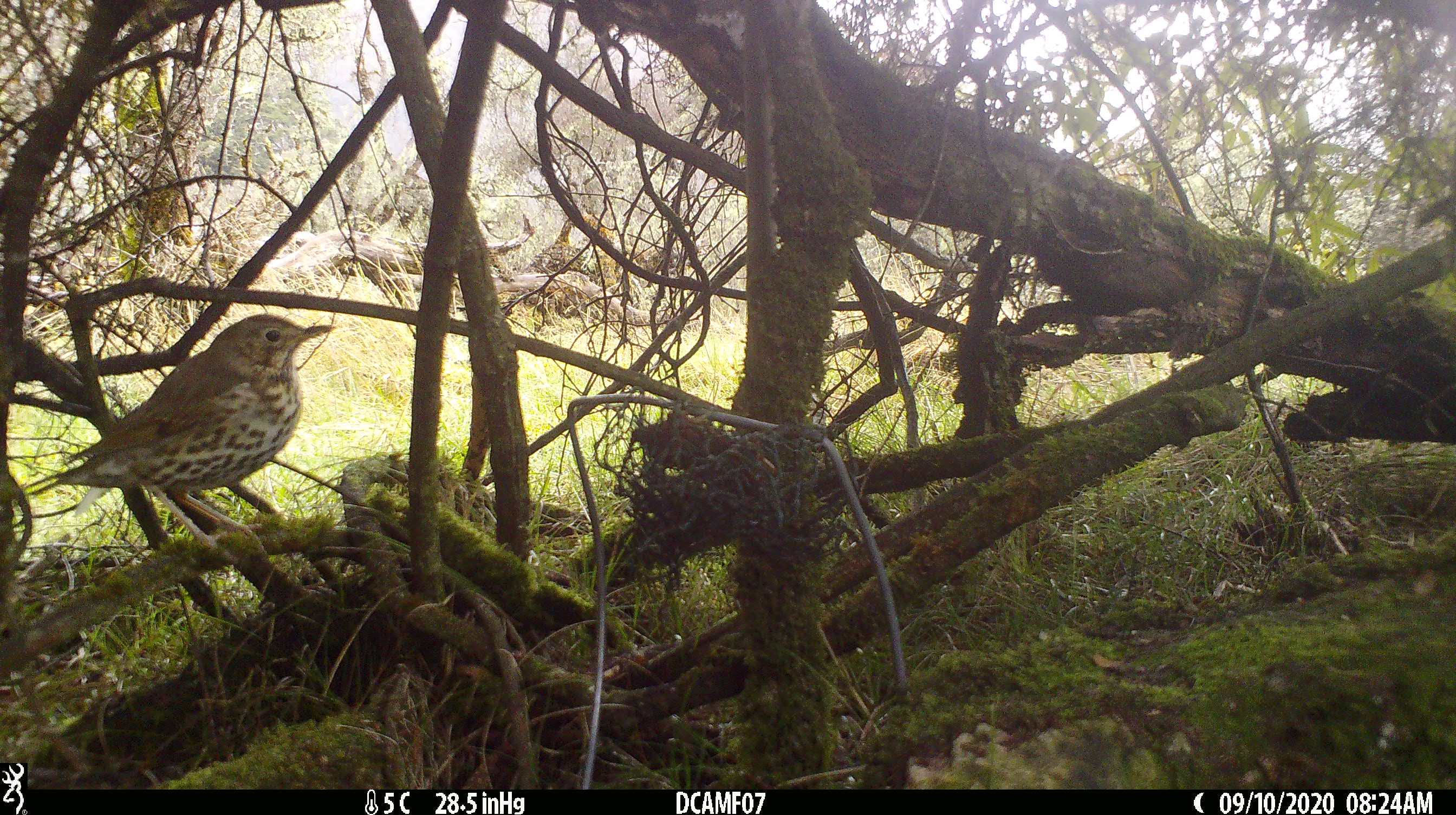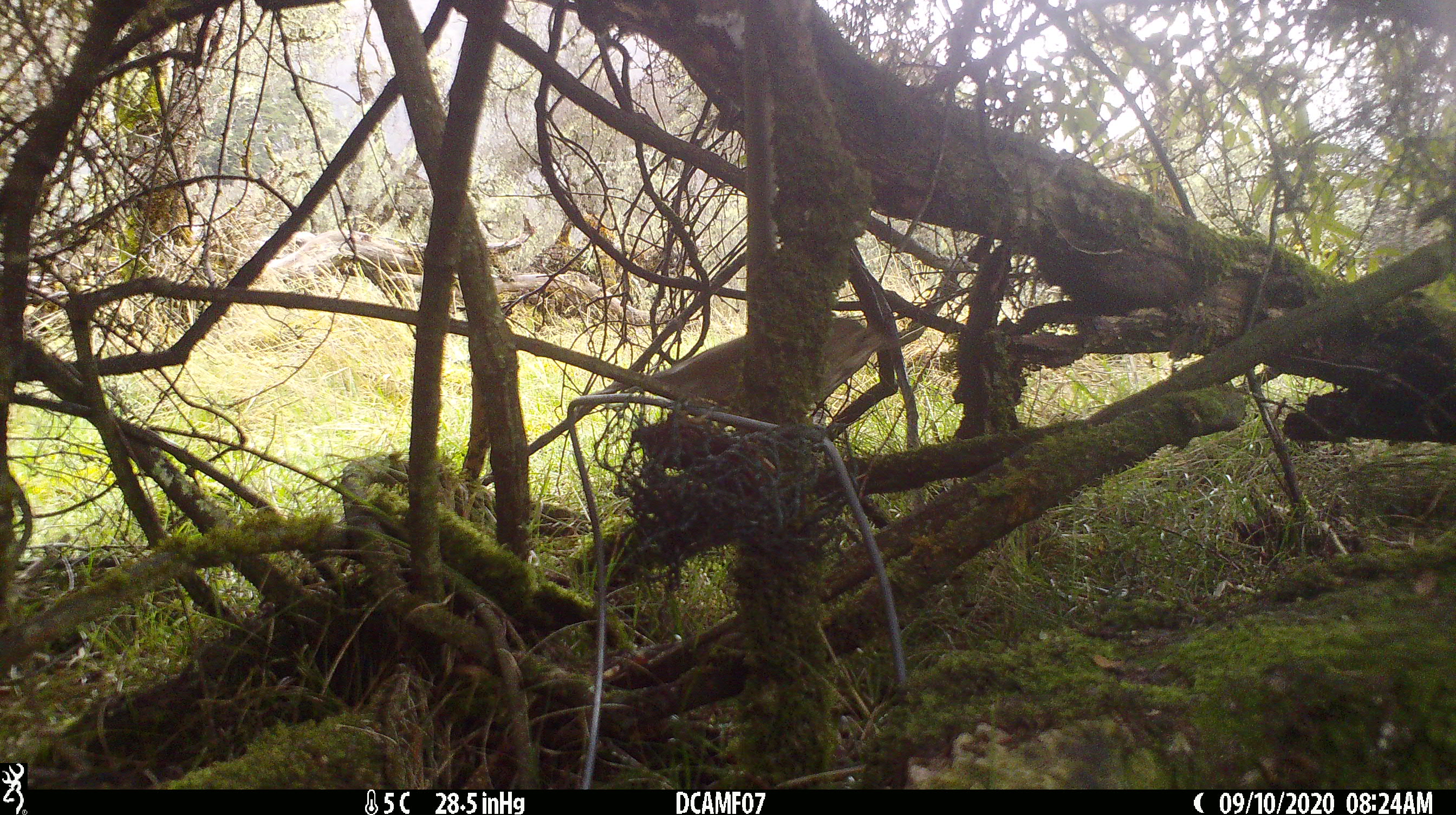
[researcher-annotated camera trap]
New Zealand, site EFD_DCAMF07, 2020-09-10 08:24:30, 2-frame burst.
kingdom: Animalia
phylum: Chordata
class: Aves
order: Passeriformes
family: Turdidae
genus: Turdus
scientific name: Turdus philomelos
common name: song thrush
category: thrush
Thrush (song thrush) (Turdus philomelos).